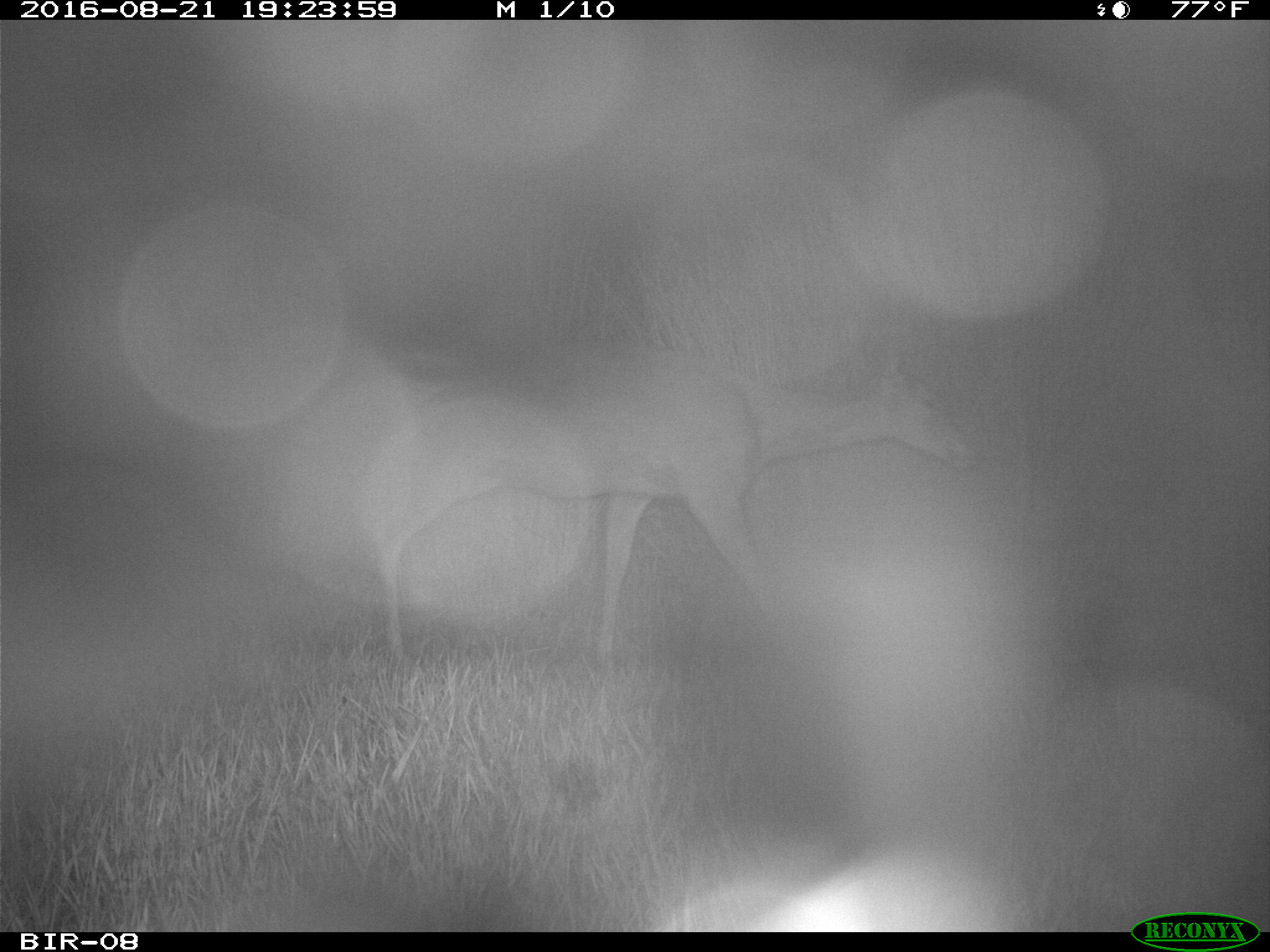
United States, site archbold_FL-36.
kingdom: Animalia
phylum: Chordata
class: Mammalia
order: Artiodactyla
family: Cervidae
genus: Odocoileus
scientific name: Odocoileus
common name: deer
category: unidentified deer